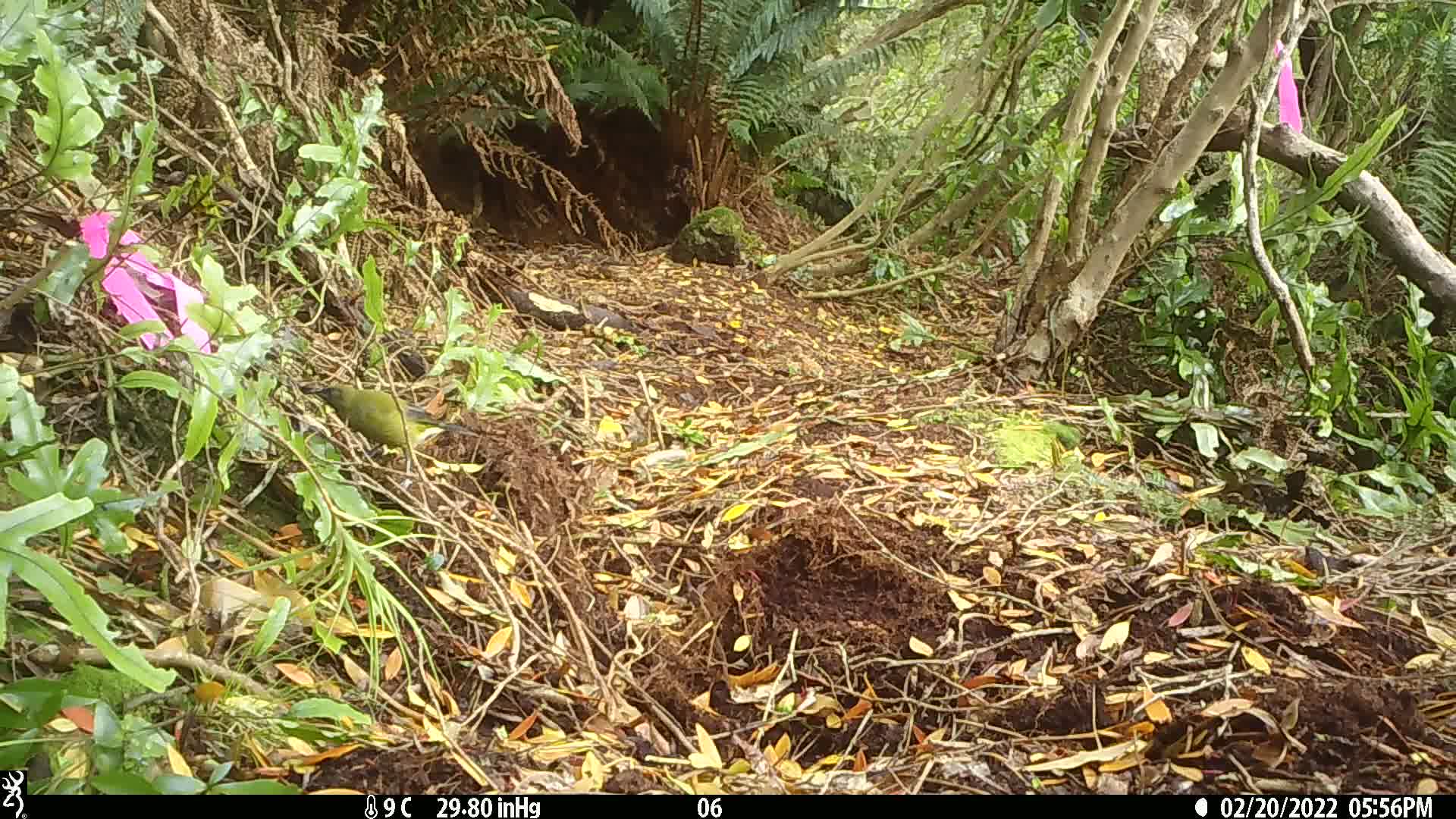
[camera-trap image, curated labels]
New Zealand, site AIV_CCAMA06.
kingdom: Animalia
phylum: Chordata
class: Aves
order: Passeriformes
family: Meliphagidae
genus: Anthornis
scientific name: Anthornis melanura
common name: new zealand bellbird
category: bellbird